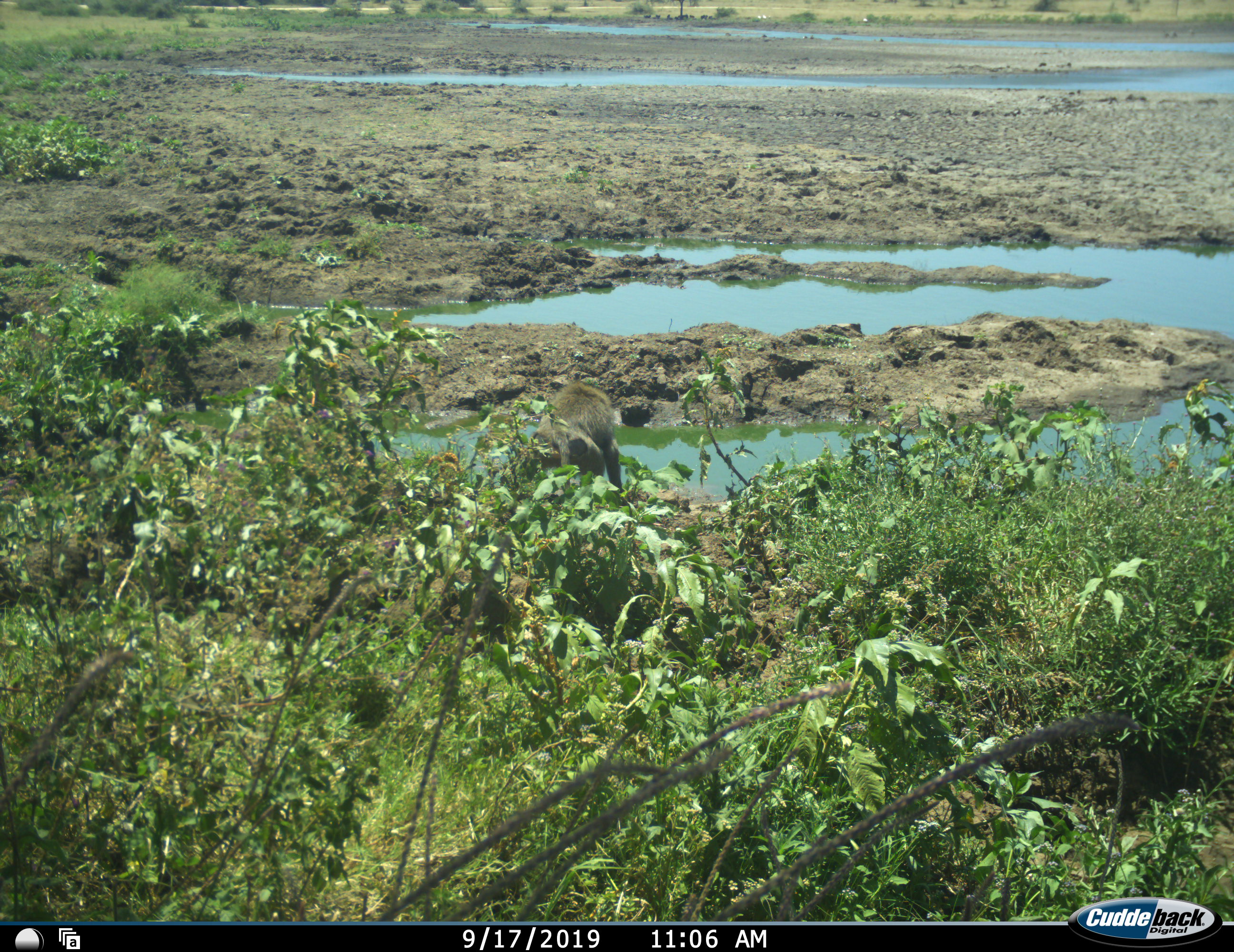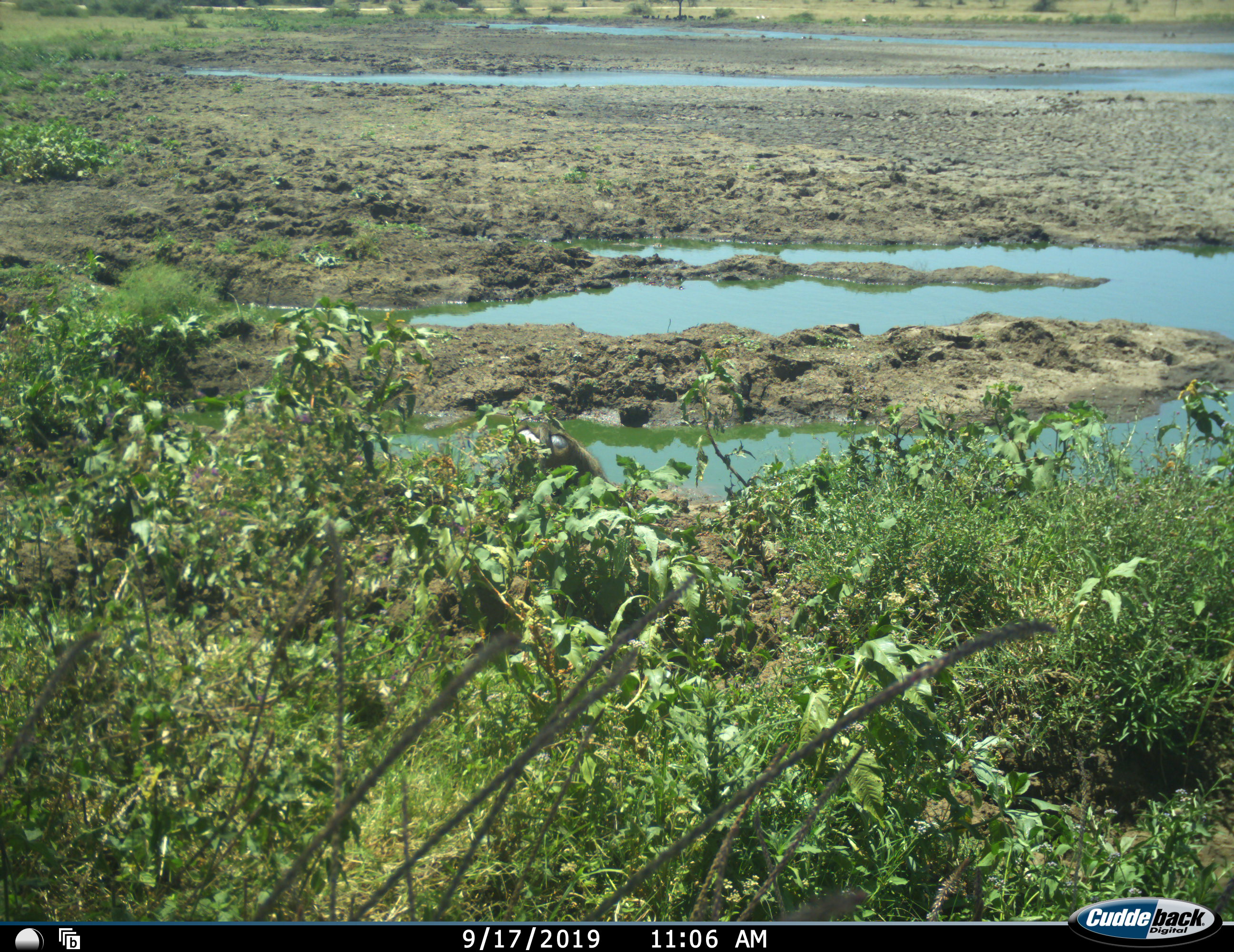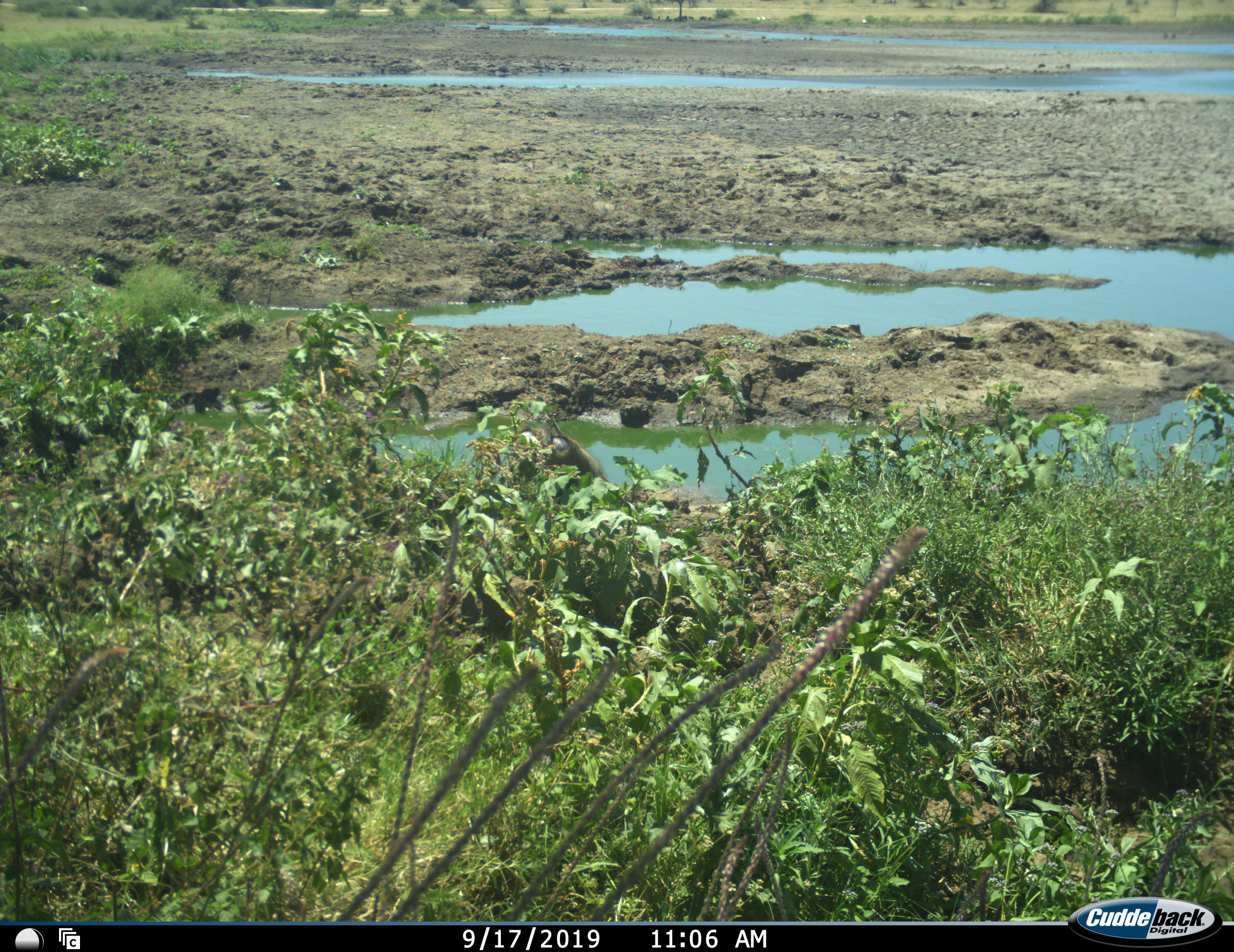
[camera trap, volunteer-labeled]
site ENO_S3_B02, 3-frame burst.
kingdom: Animalia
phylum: Chordata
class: Mammalia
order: Primates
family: Cercopithecidae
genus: Papio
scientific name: Papio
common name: baboon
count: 1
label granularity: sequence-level